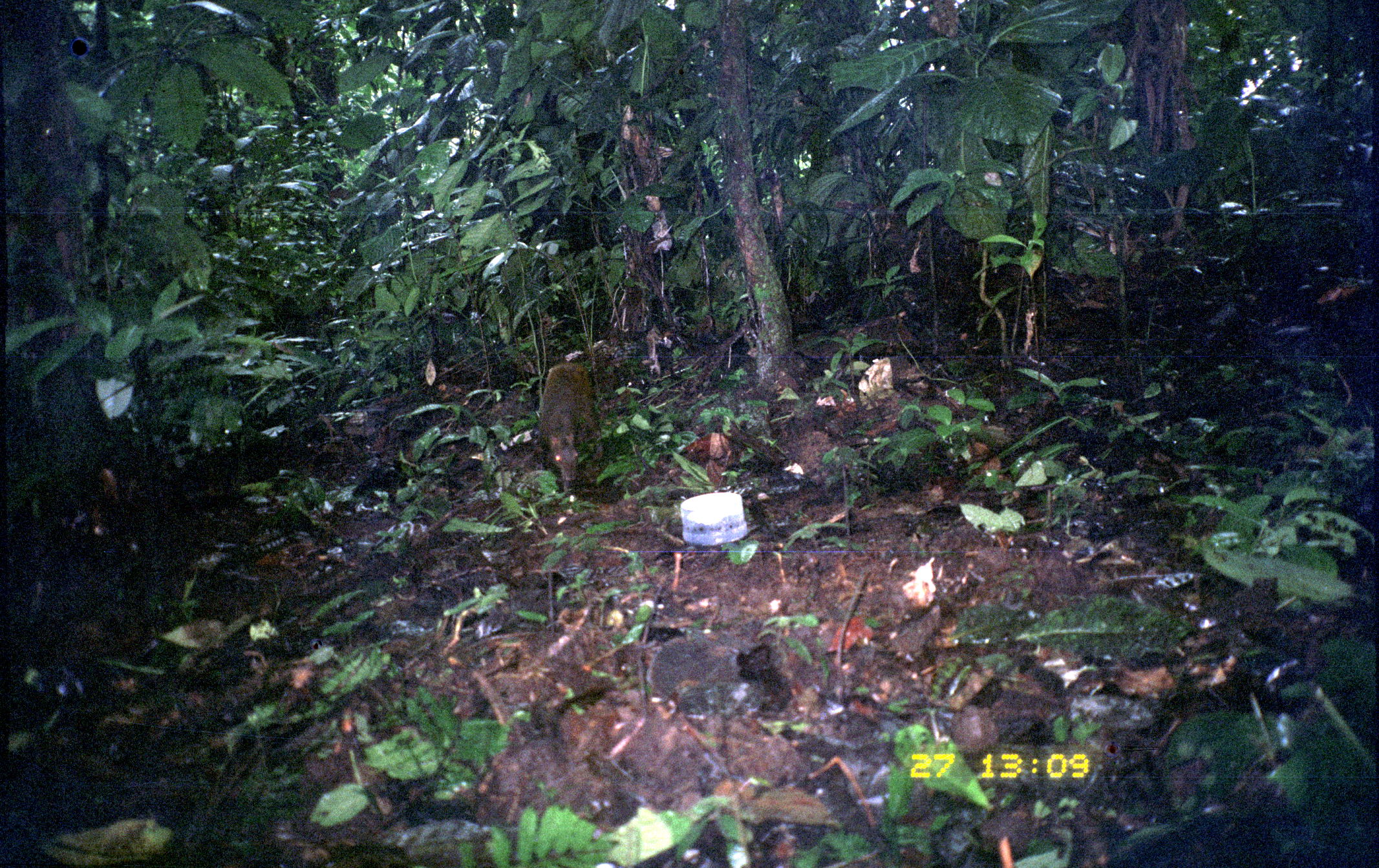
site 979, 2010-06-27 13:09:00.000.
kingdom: Animalia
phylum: Chordata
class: Mammalia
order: Rodentia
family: Dasyproctidae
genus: Dasyprocta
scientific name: Dasyprocta punctata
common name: central american agouti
Dasyprocta punctata (central american agouti).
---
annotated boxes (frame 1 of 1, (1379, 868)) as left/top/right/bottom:
dasyprocta punctata: 533/361/604/487